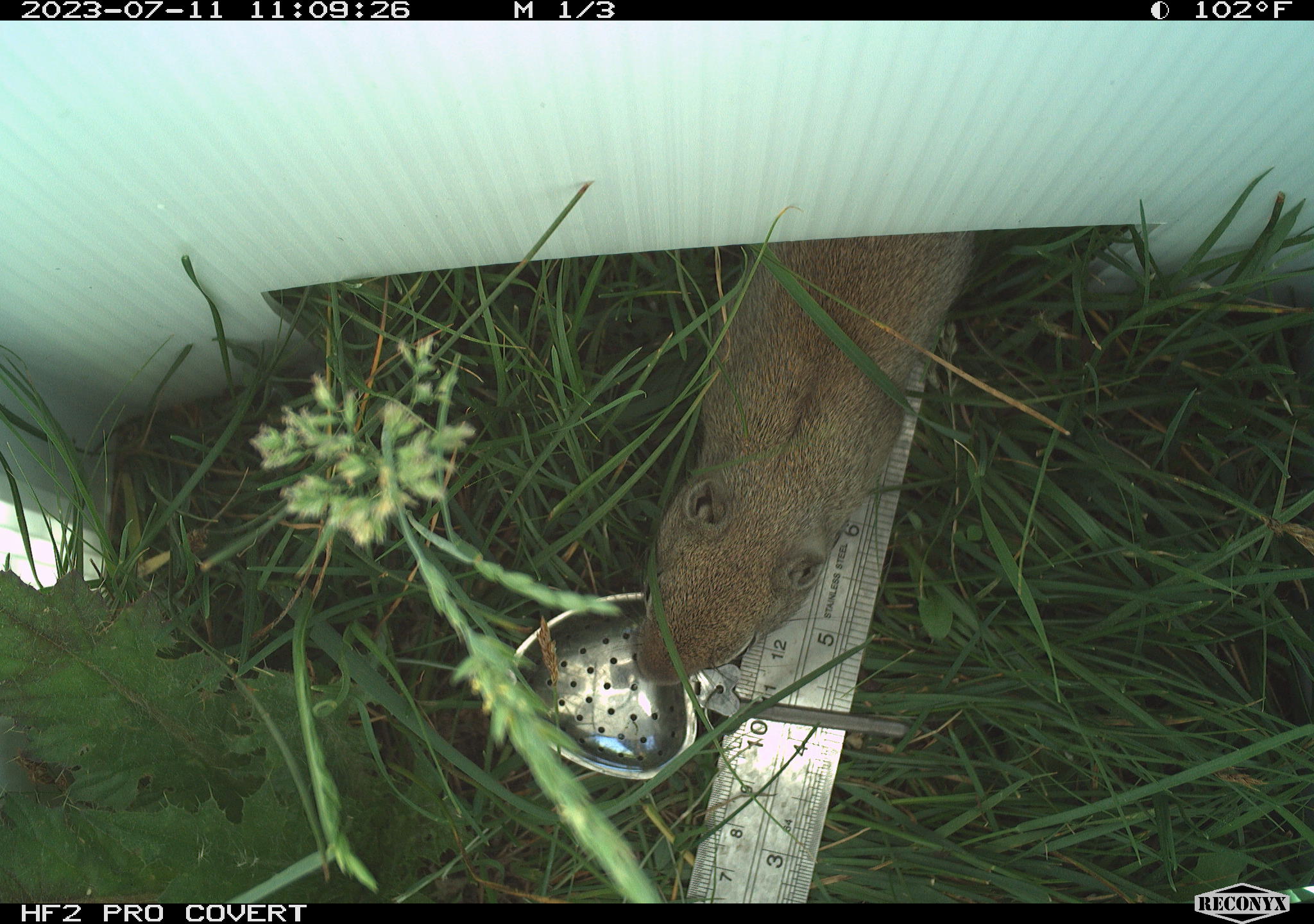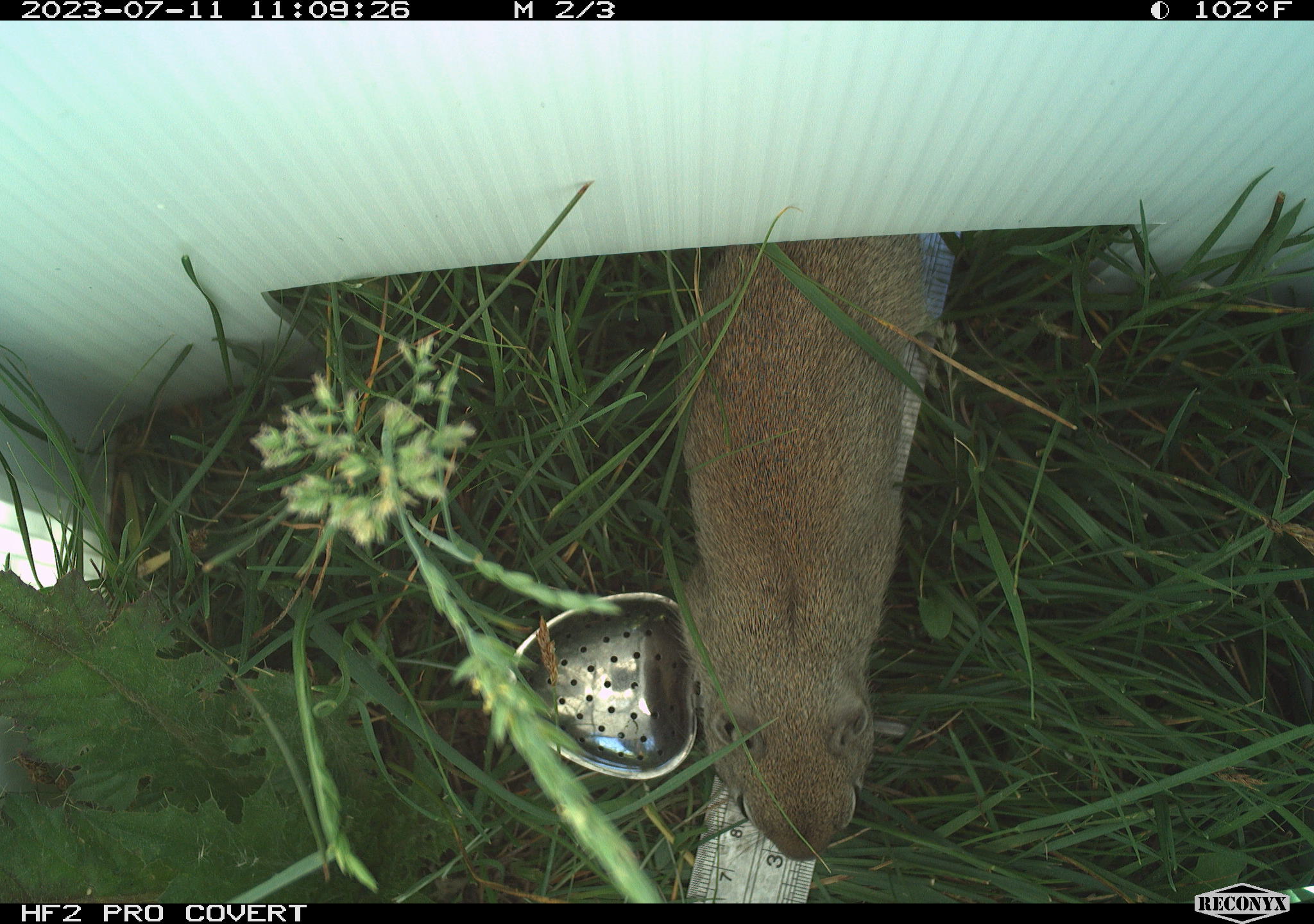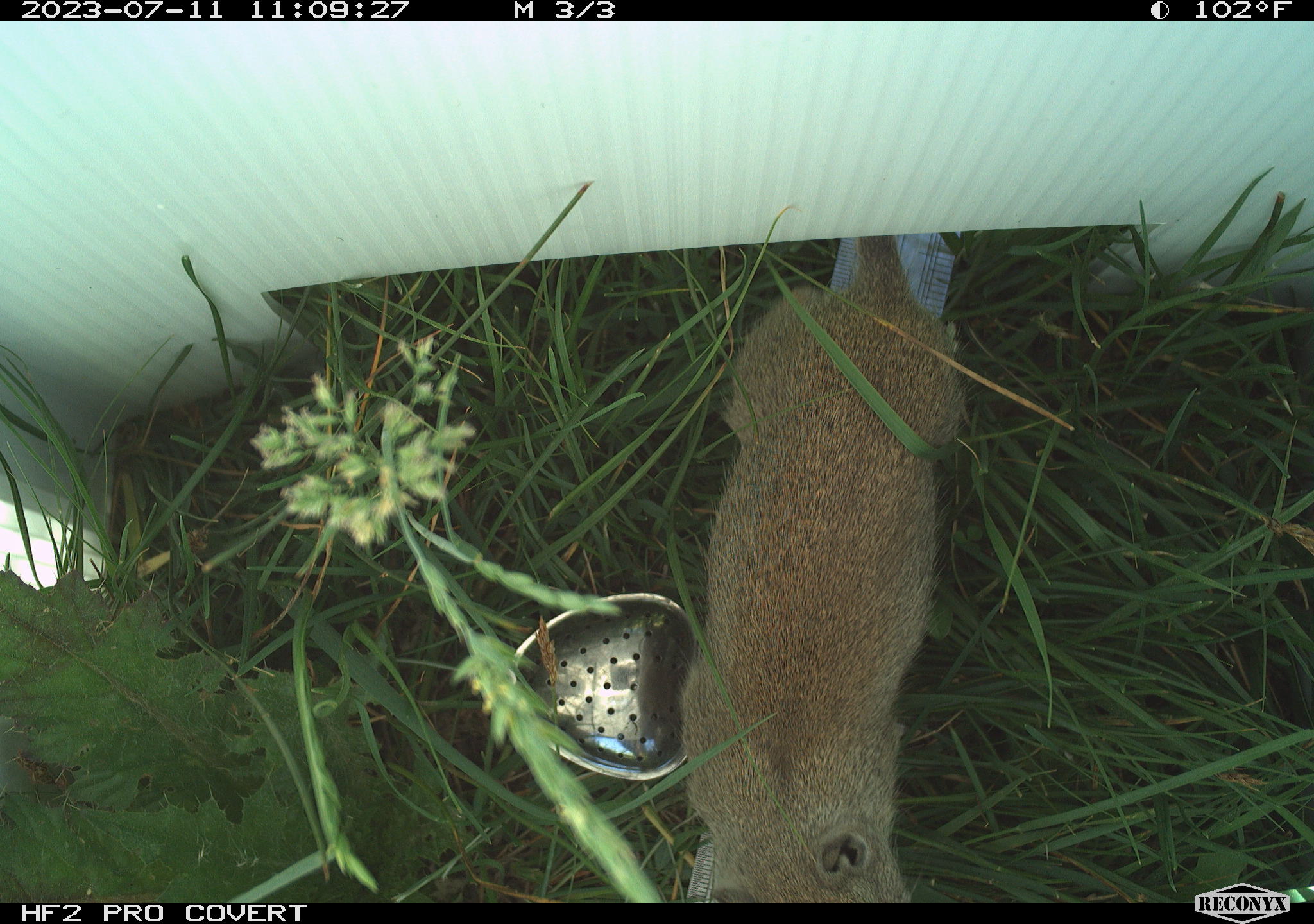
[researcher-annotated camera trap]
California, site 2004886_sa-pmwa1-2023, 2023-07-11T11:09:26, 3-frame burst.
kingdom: Animalia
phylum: Chordata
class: Mammalia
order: Rodentia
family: Sciuridae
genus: Urocitellus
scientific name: Urocitellus beldingi beldingi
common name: belding's ground squirrel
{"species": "belding's ground squirrel (Urocitellus beldingi beldingi)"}